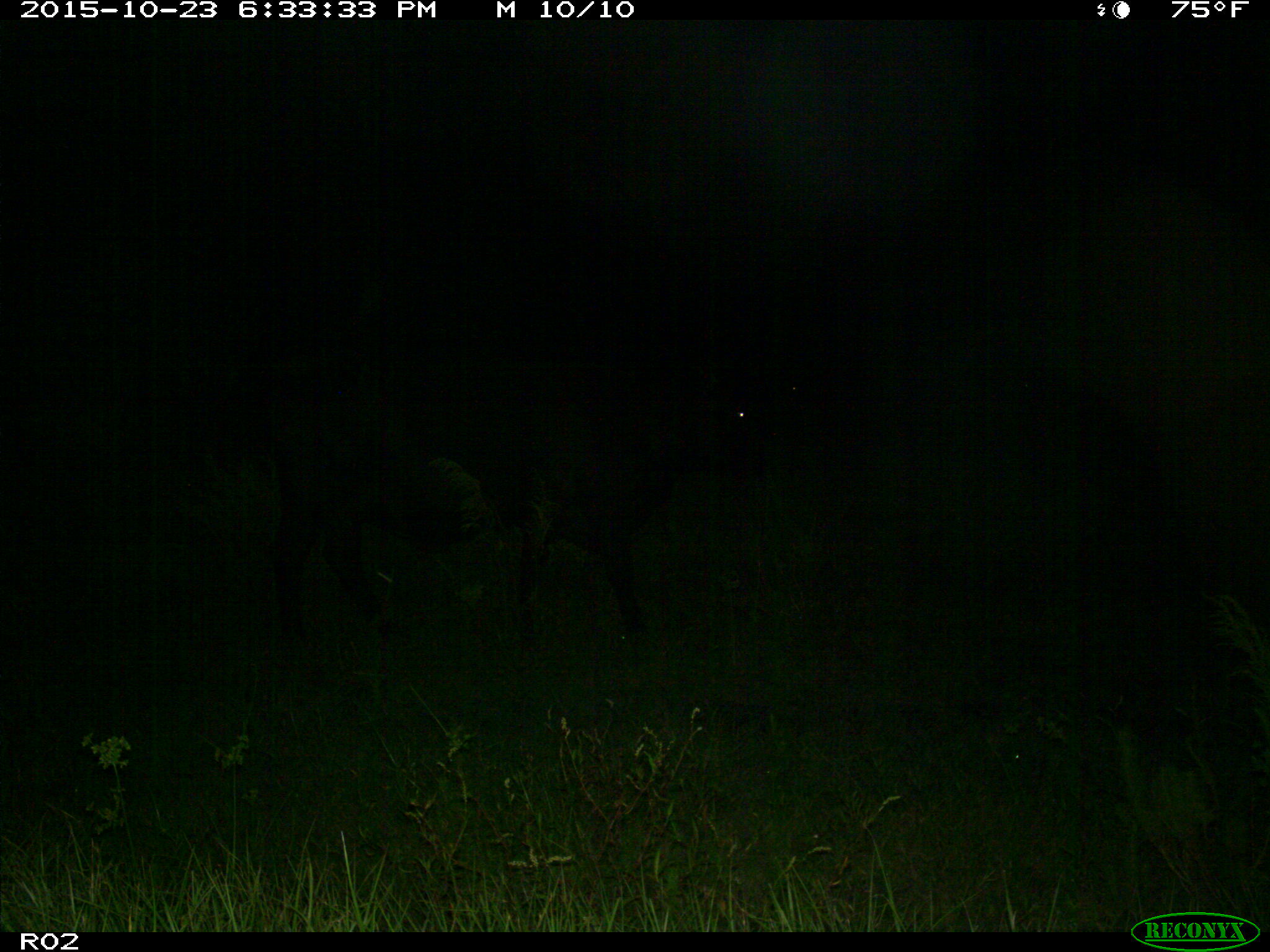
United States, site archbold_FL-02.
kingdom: Animalia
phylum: Chordata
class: Mammalia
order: Artiodactyla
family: Bovidae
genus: Bos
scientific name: Bos taurus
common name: domestic cow